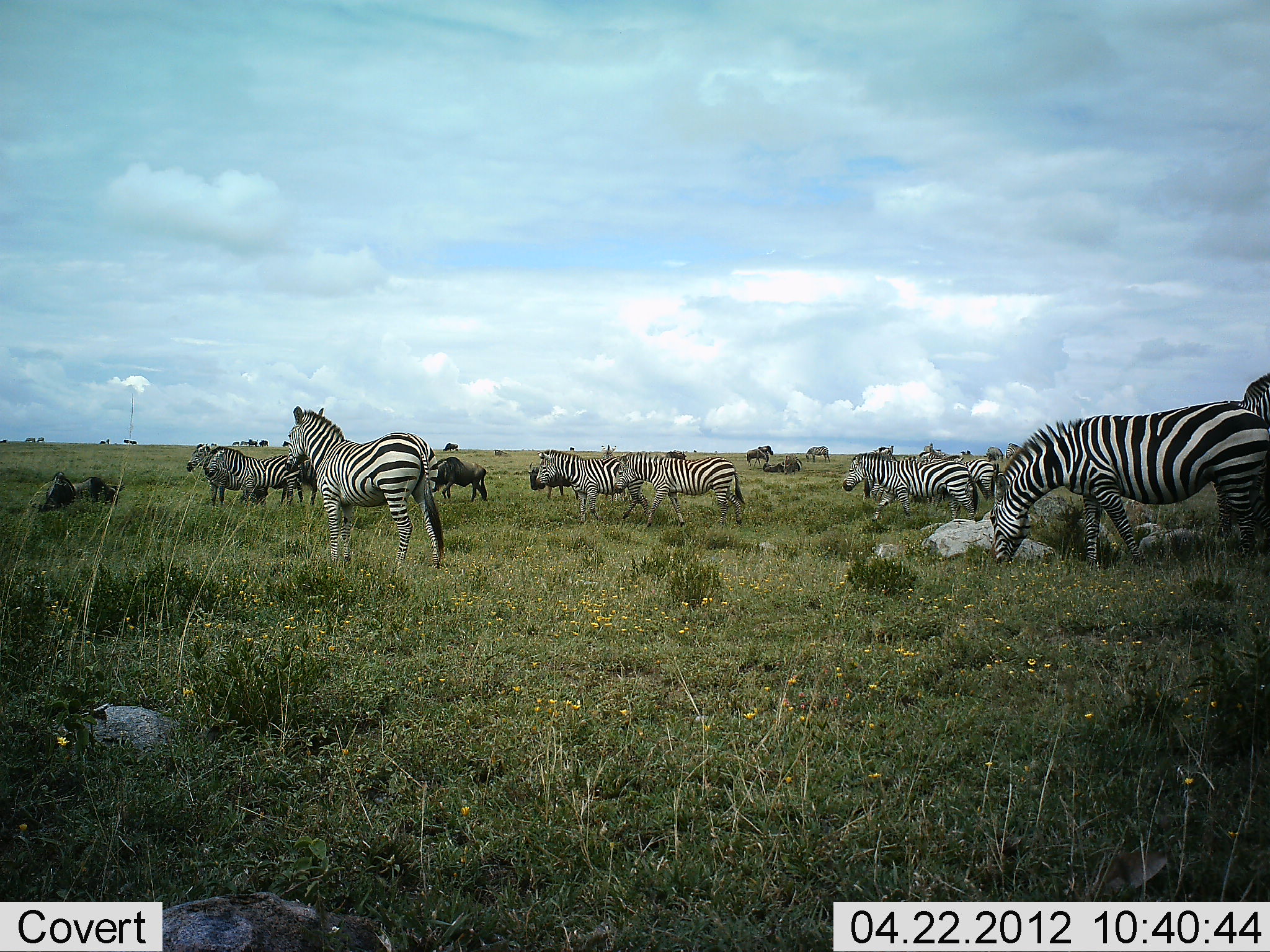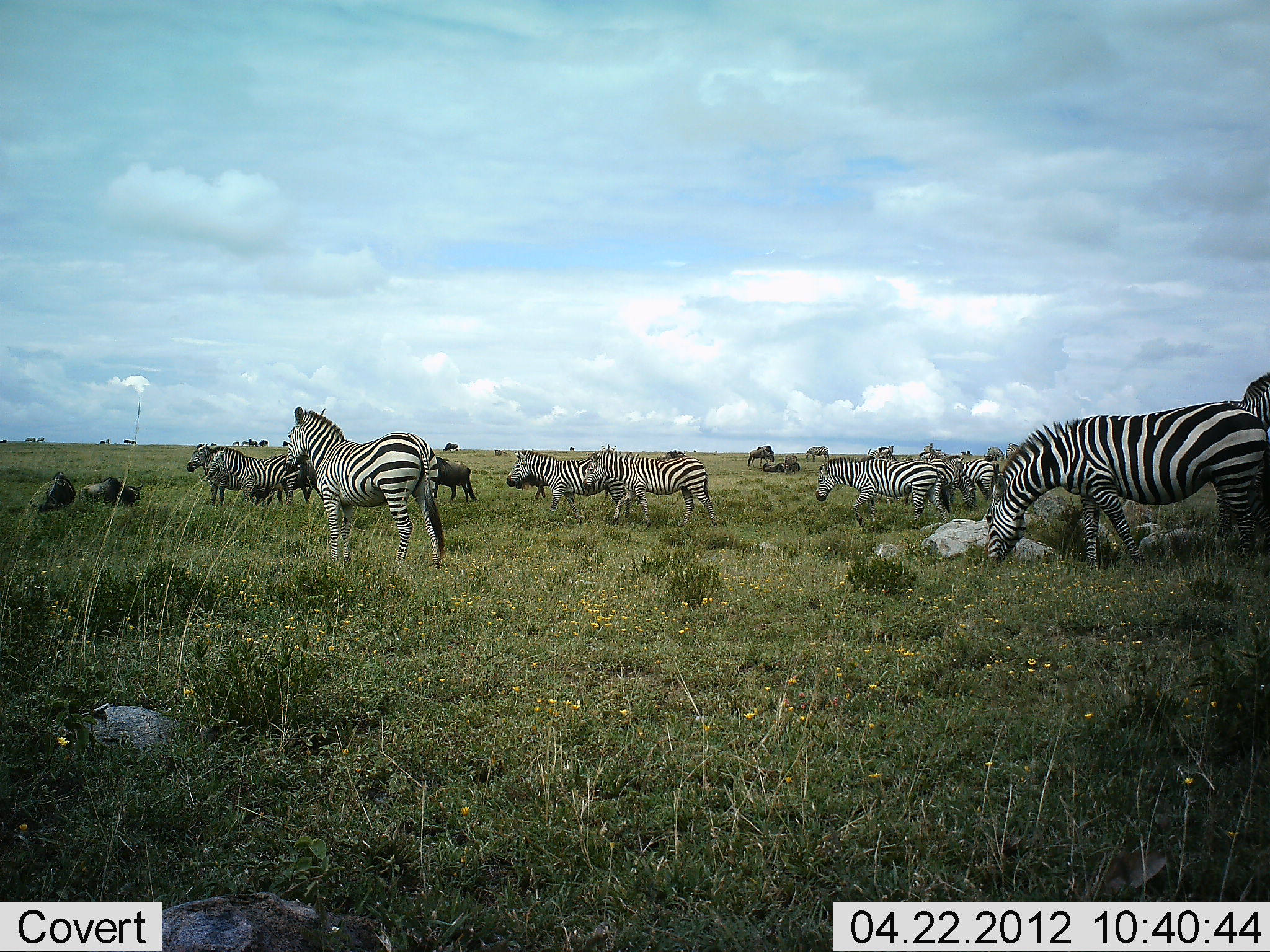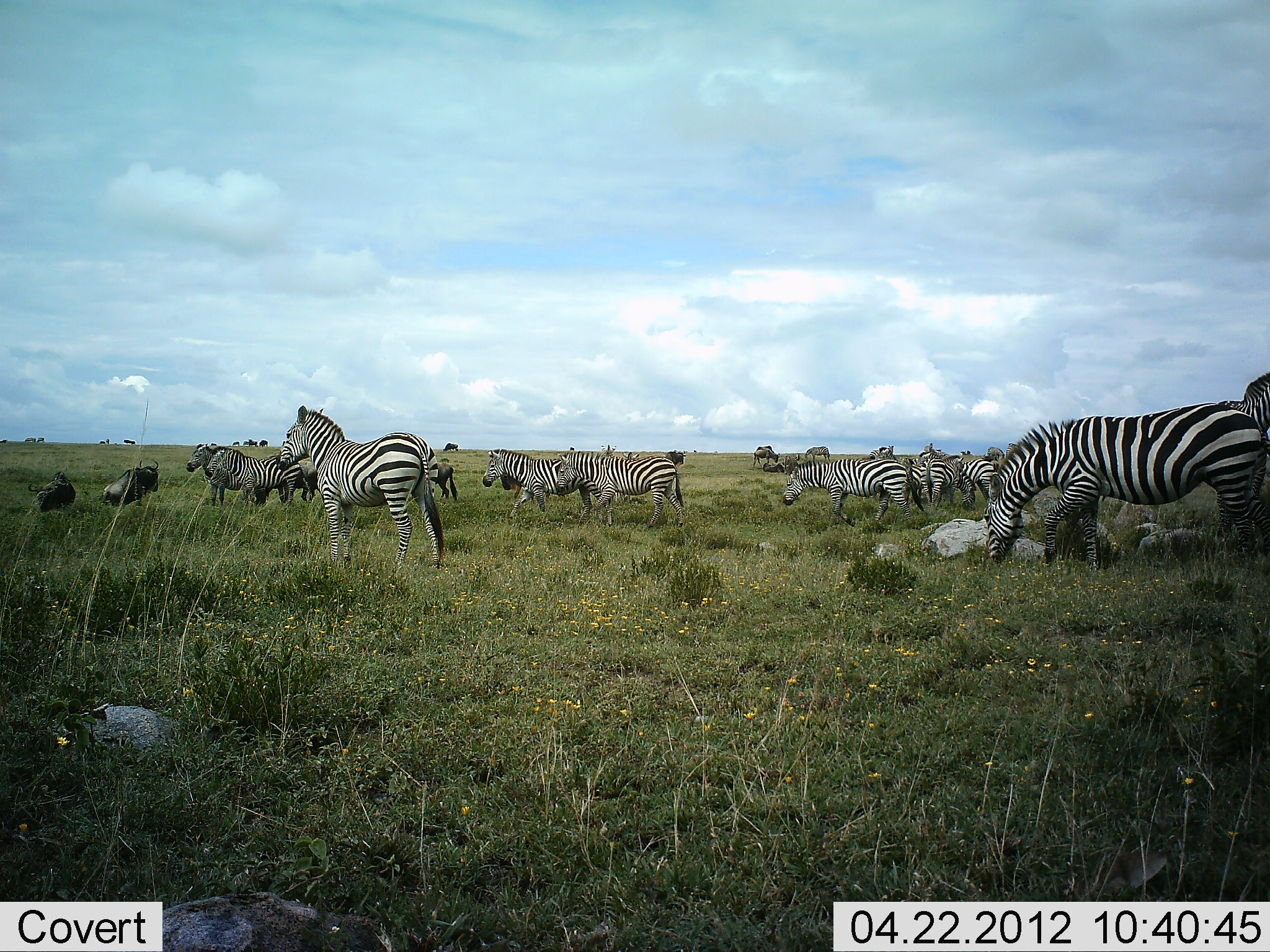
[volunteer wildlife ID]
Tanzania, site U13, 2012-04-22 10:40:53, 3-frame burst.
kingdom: Animalia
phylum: Chordata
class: Mammalia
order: Artiodactyla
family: Bovidae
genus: Connochaetes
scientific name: Connochaetes taurinus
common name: blue wildebeest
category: wildebeest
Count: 7.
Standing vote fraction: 44%.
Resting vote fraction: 12%.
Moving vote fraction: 88%.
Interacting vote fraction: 0%.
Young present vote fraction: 0%.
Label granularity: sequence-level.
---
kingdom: Animalia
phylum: Chordata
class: Mammalia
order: Perissodactyla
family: Equidae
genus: Equus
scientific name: Equus quagga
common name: plains zebra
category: zebra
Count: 11-50.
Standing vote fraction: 73%.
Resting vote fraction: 0%.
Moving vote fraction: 86%.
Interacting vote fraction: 5%.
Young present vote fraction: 0%.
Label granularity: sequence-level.